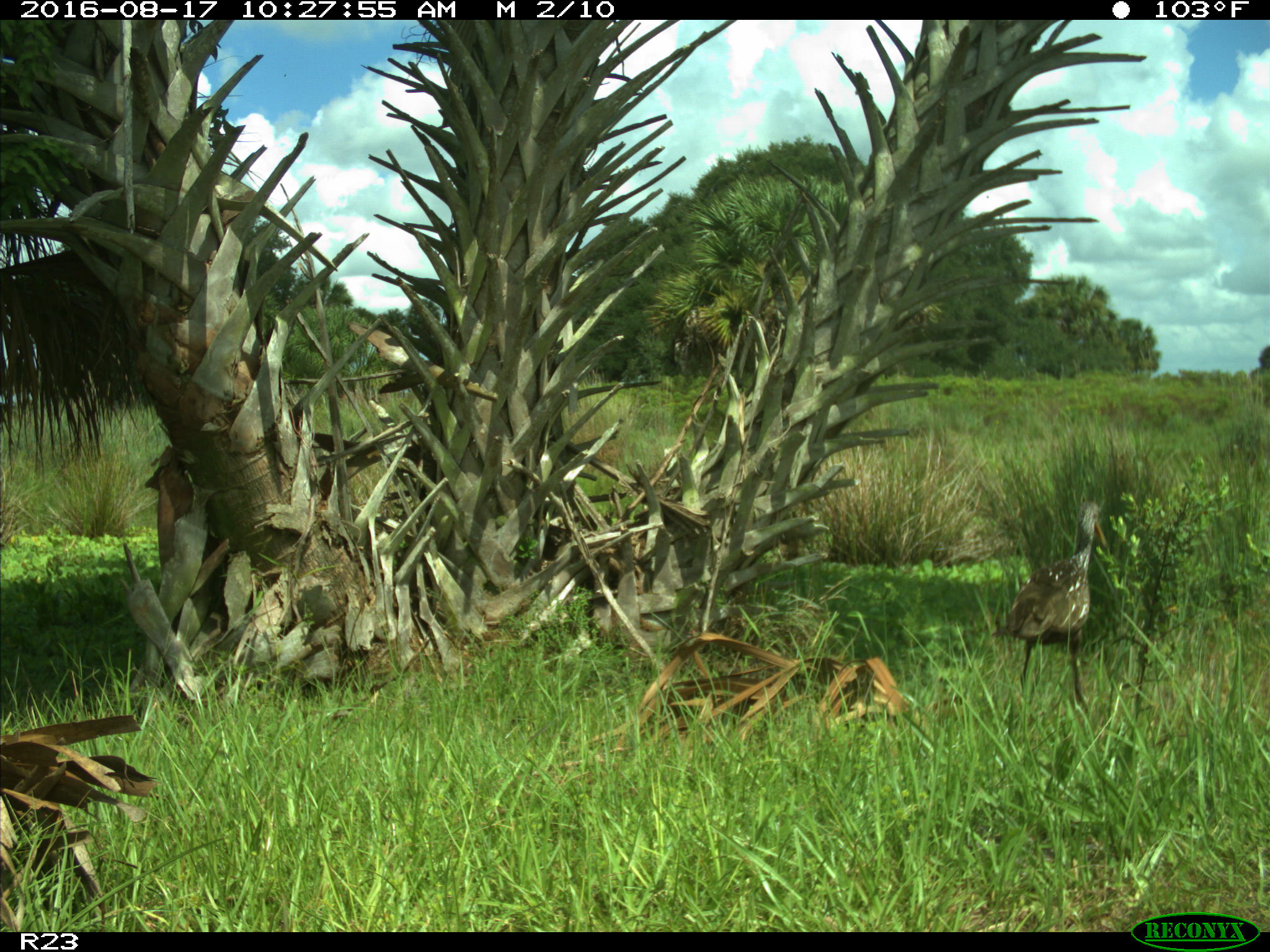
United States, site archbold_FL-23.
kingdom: Animalia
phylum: Chordata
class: Aves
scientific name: Aves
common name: birds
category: unidentified bird